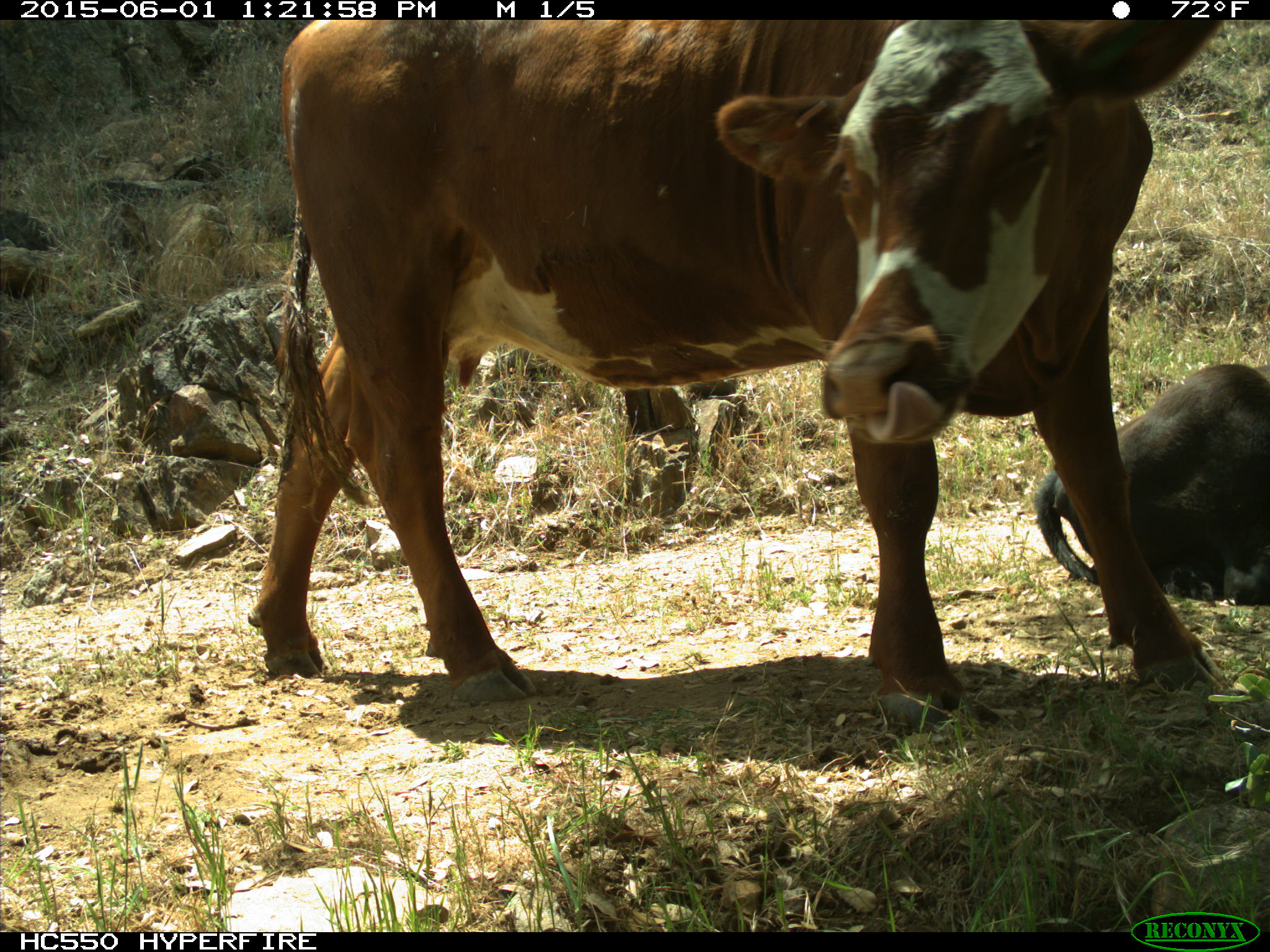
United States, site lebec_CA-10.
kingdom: Animalia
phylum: Chordata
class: Mammalia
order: Artiodactyla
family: Bovidae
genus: Bos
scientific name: Bos taurus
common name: domestic cow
Bos taurus (domestic cow).